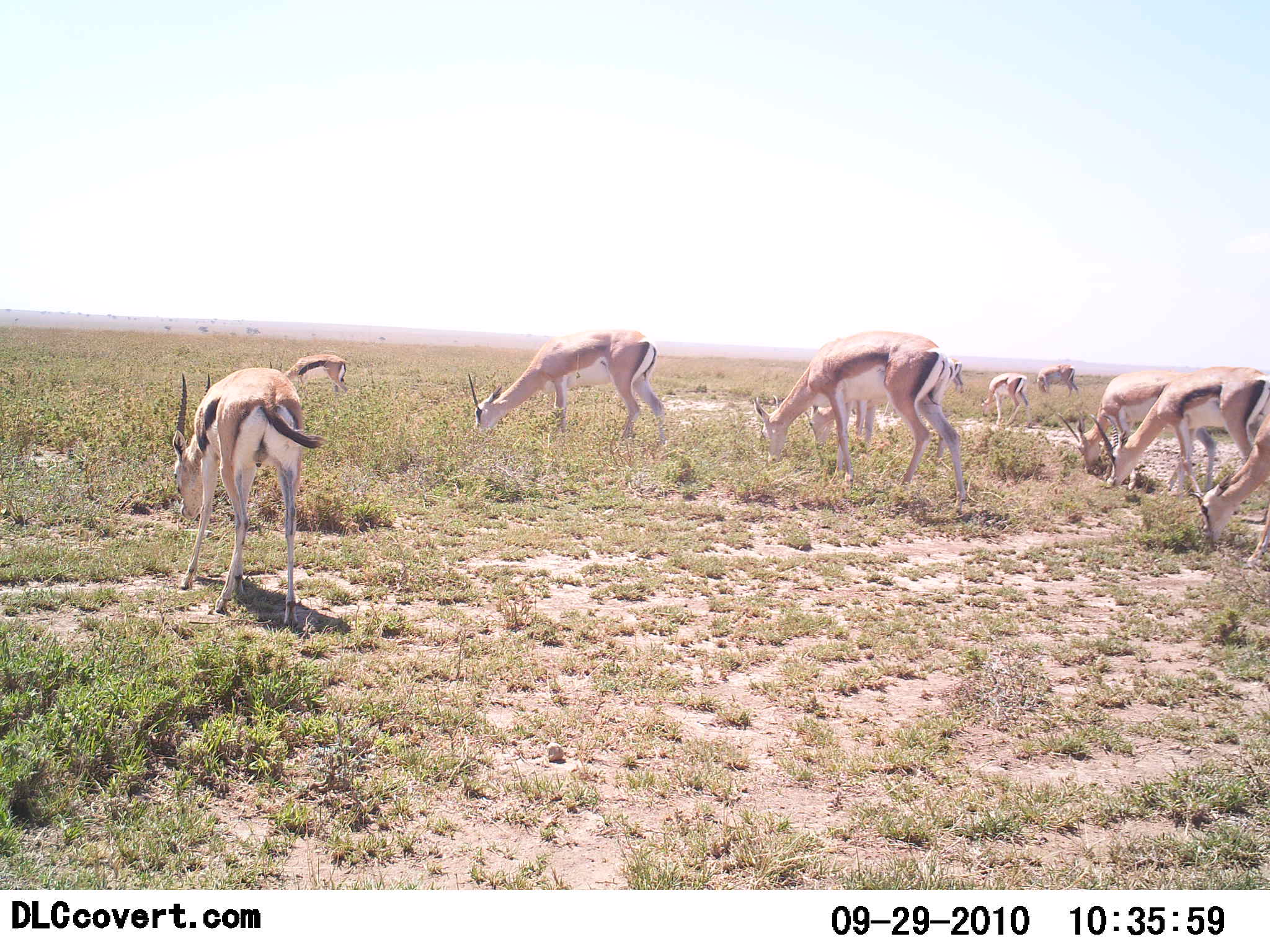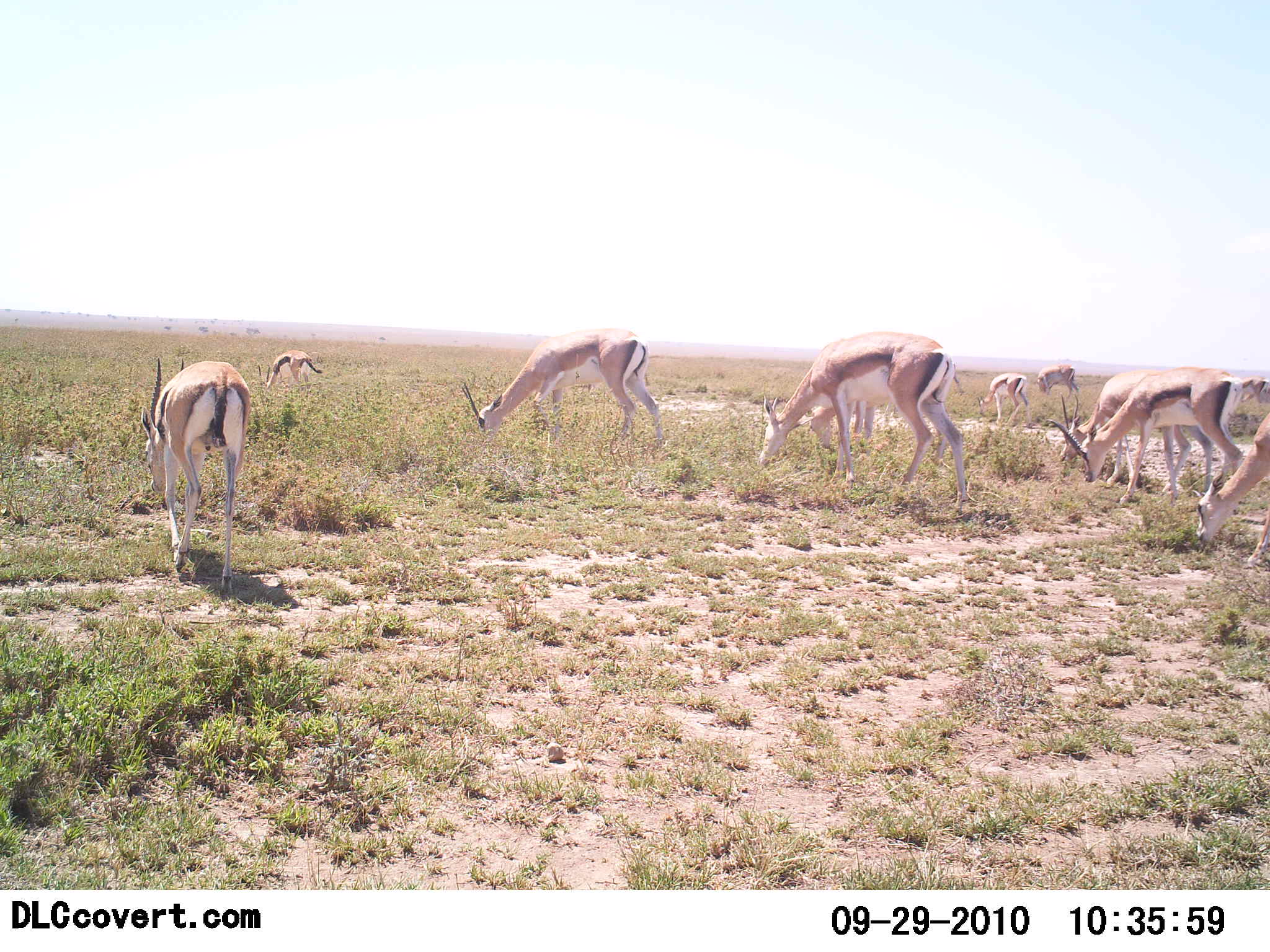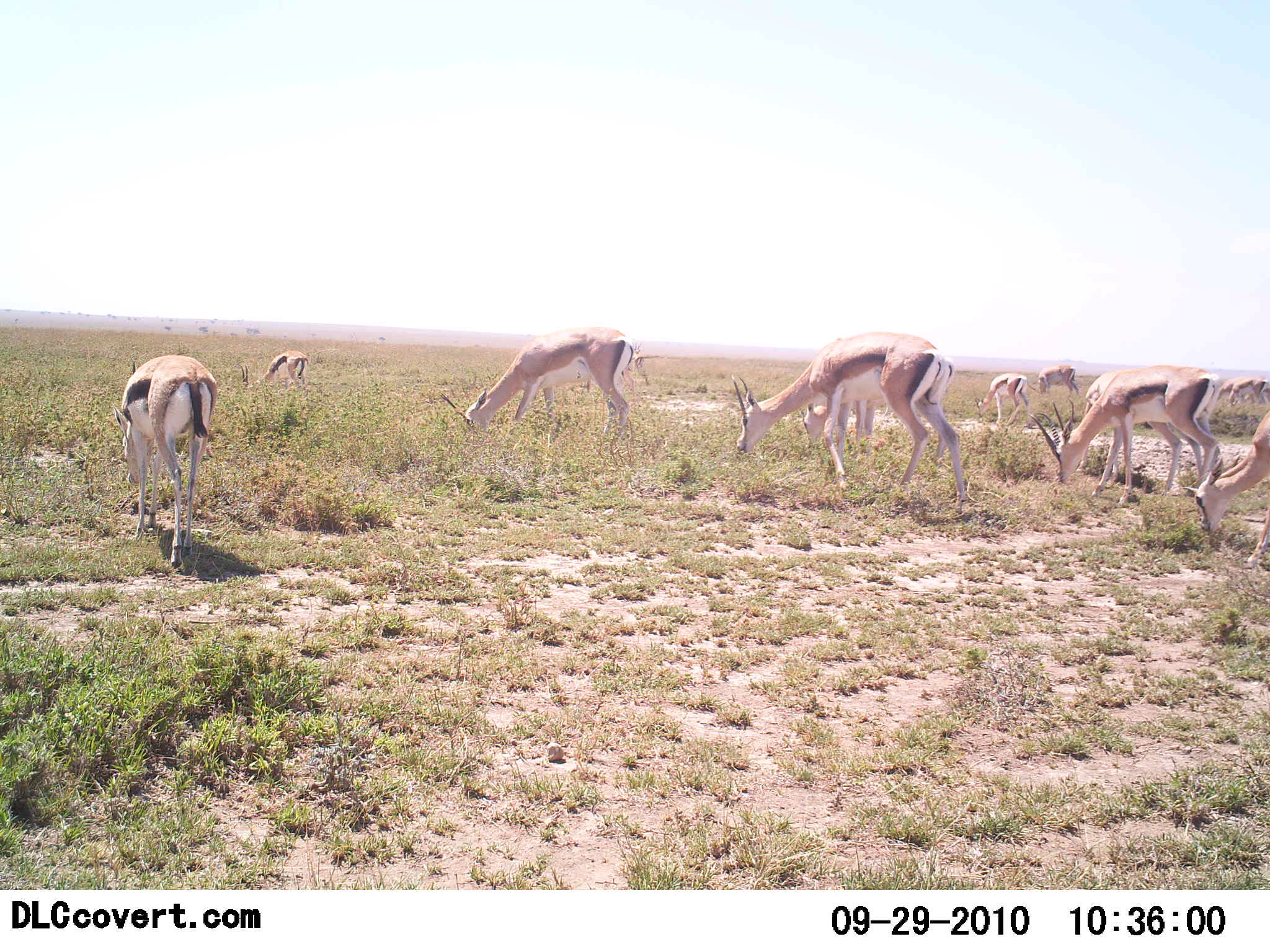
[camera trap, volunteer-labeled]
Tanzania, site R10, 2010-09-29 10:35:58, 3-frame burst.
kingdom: Animalia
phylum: Chordata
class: Mammalia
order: Artiodactyla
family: Bovidae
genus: Nanger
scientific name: Nanger granti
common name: grant's gazelle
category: gazellegrants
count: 10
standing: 18%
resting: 0%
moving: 0%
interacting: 0%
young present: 0%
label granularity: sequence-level